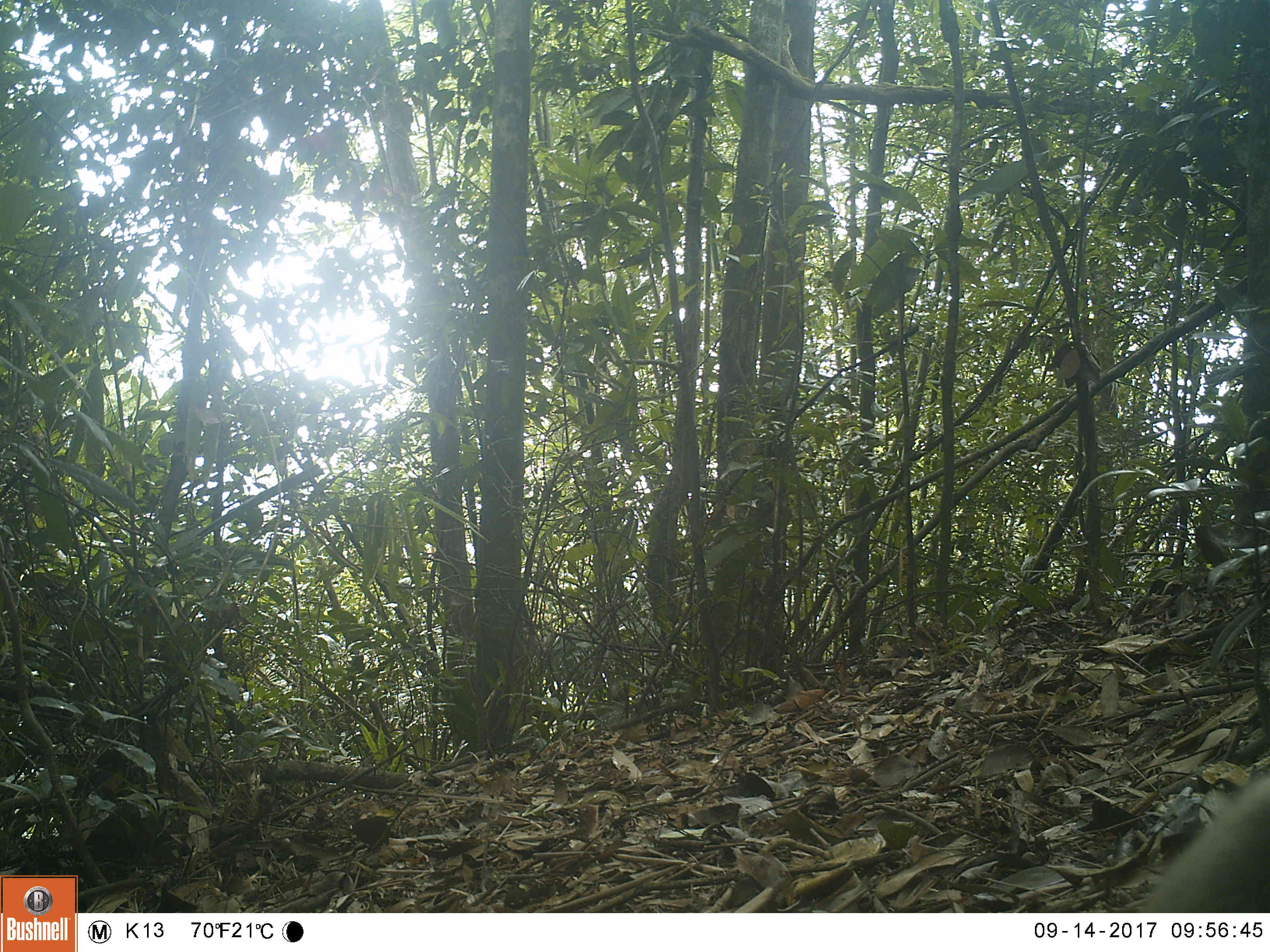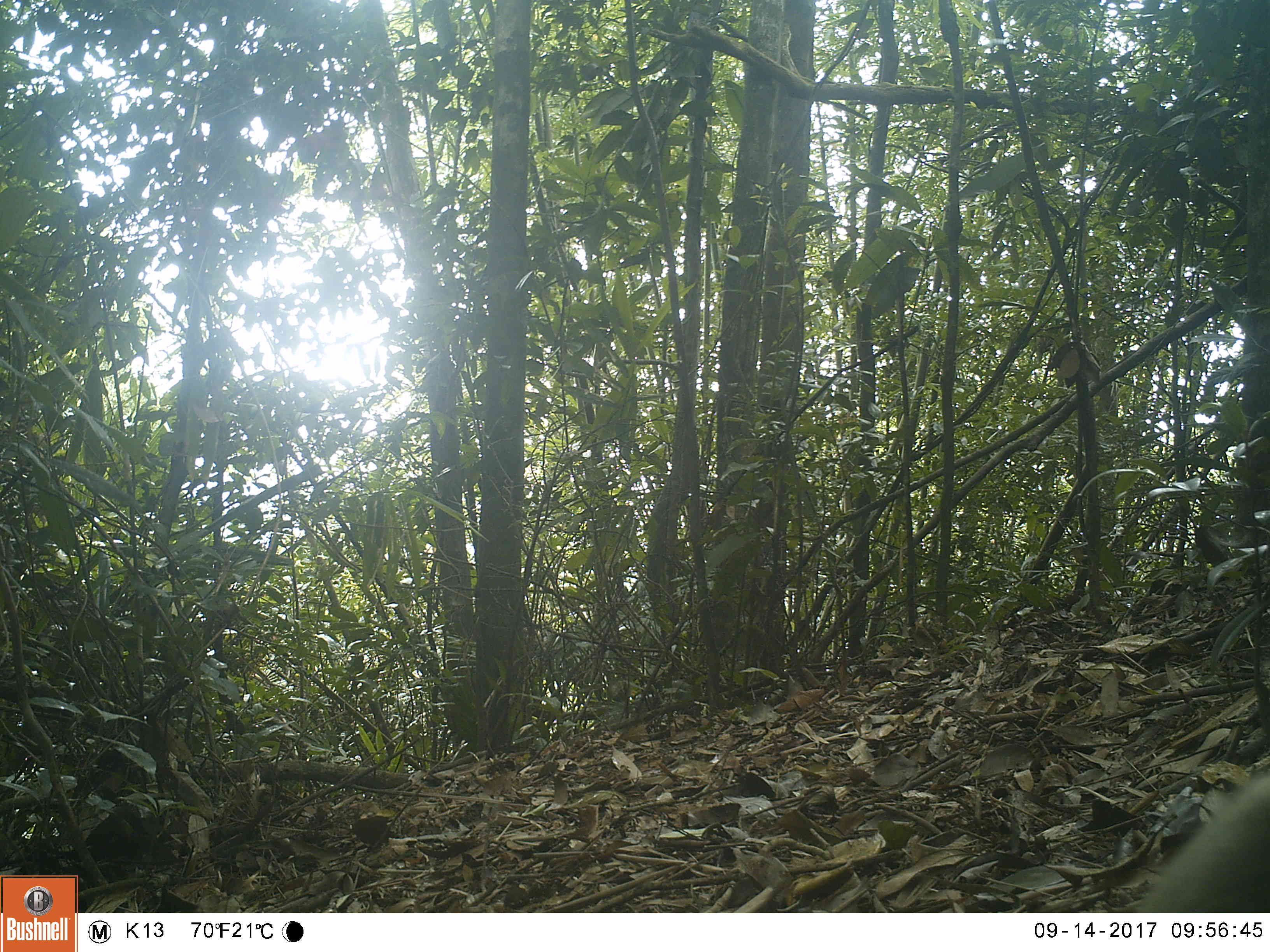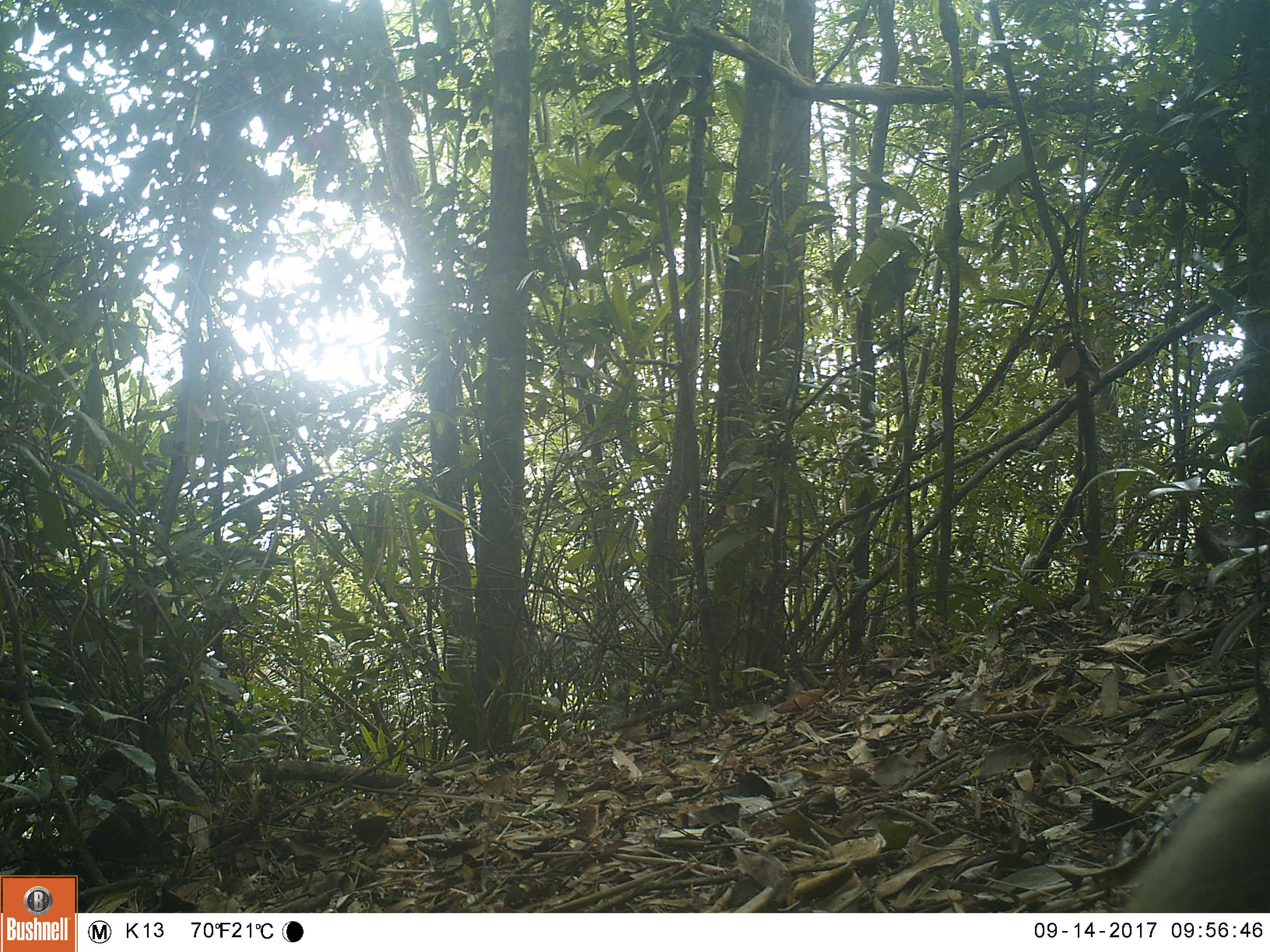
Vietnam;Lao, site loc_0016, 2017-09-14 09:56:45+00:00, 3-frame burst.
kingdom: Animalia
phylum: Chordata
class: Mammalia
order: Primates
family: Cercopithecidae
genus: Macaca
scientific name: Macaca nemestrina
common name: pig-tailed macaque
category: pig tailed macaque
Pig tailed macaque (pig-tailed macaque) (Macaca nemestrina). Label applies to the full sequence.